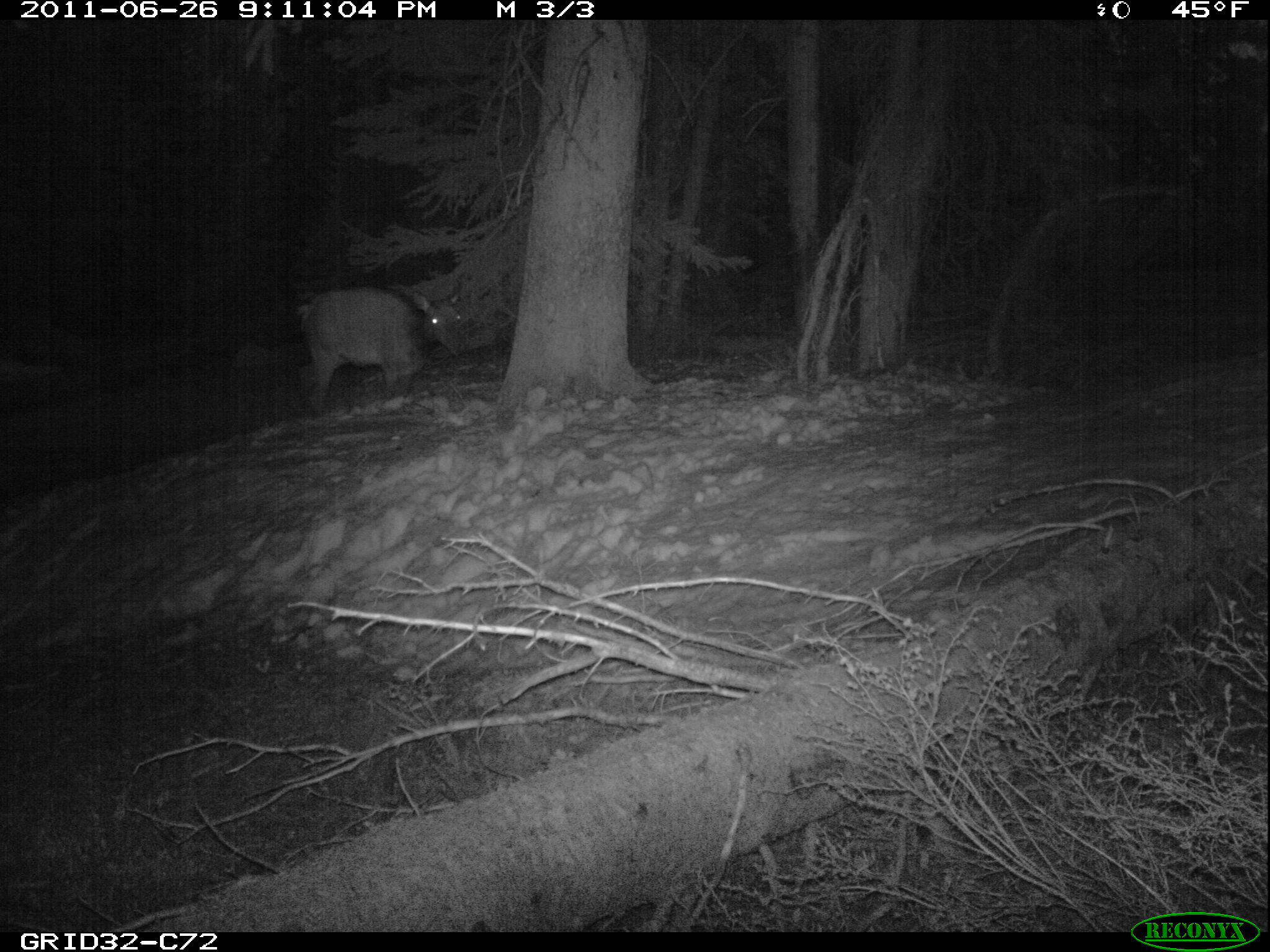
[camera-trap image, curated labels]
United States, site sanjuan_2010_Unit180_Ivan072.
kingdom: Animalia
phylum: Chordata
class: Mammalia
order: Artiodactyla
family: Cervidae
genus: Cervus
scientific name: Cervus elaphus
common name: red deer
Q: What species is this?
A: Cervus elaphus (red deer).